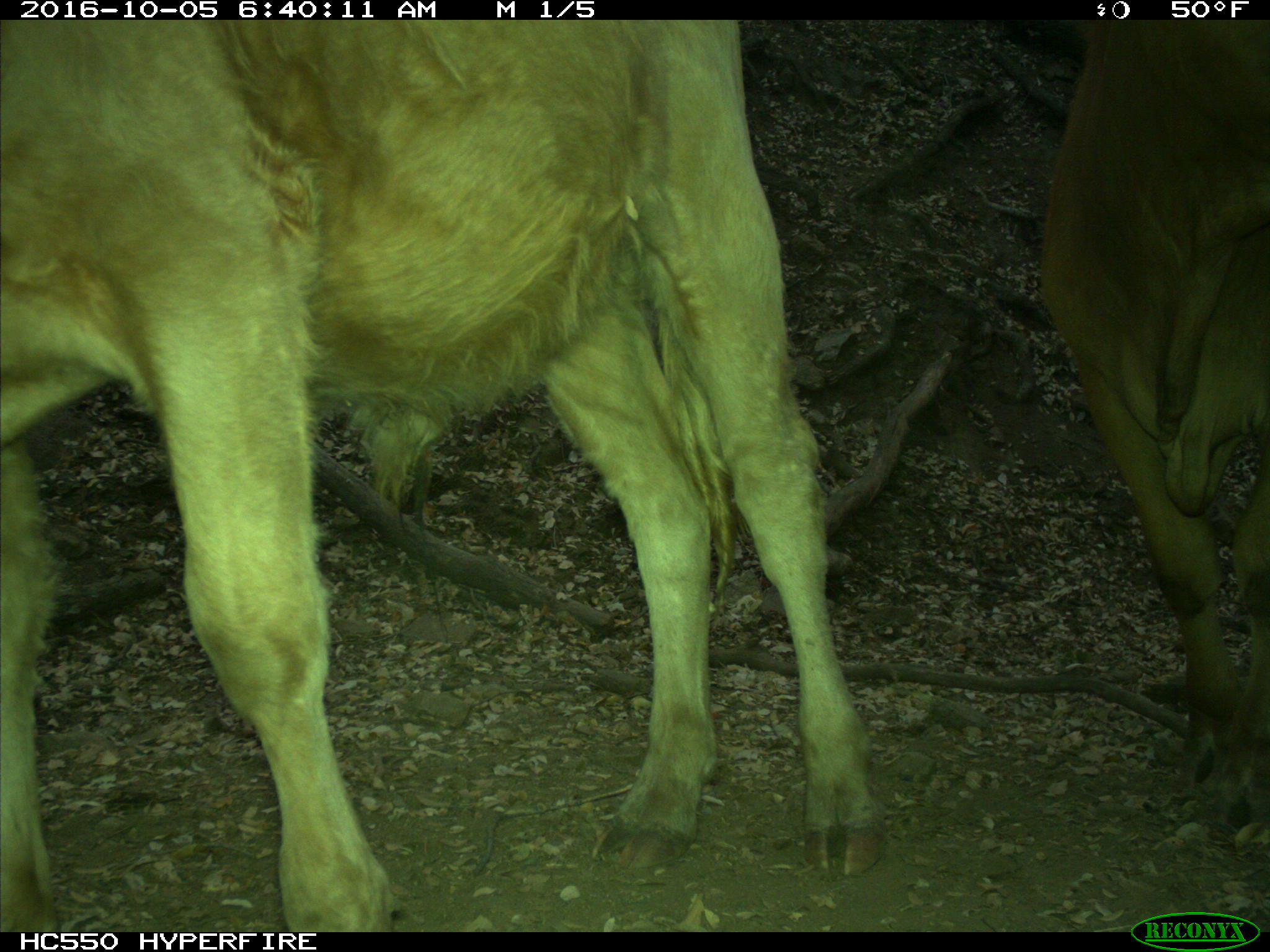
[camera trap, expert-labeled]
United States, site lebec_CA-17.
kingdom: Animalia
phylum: Chordata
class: Mammalia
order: Artiodactyla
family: Bovidae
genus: Bos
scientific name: Bos taurus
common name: domestic cow